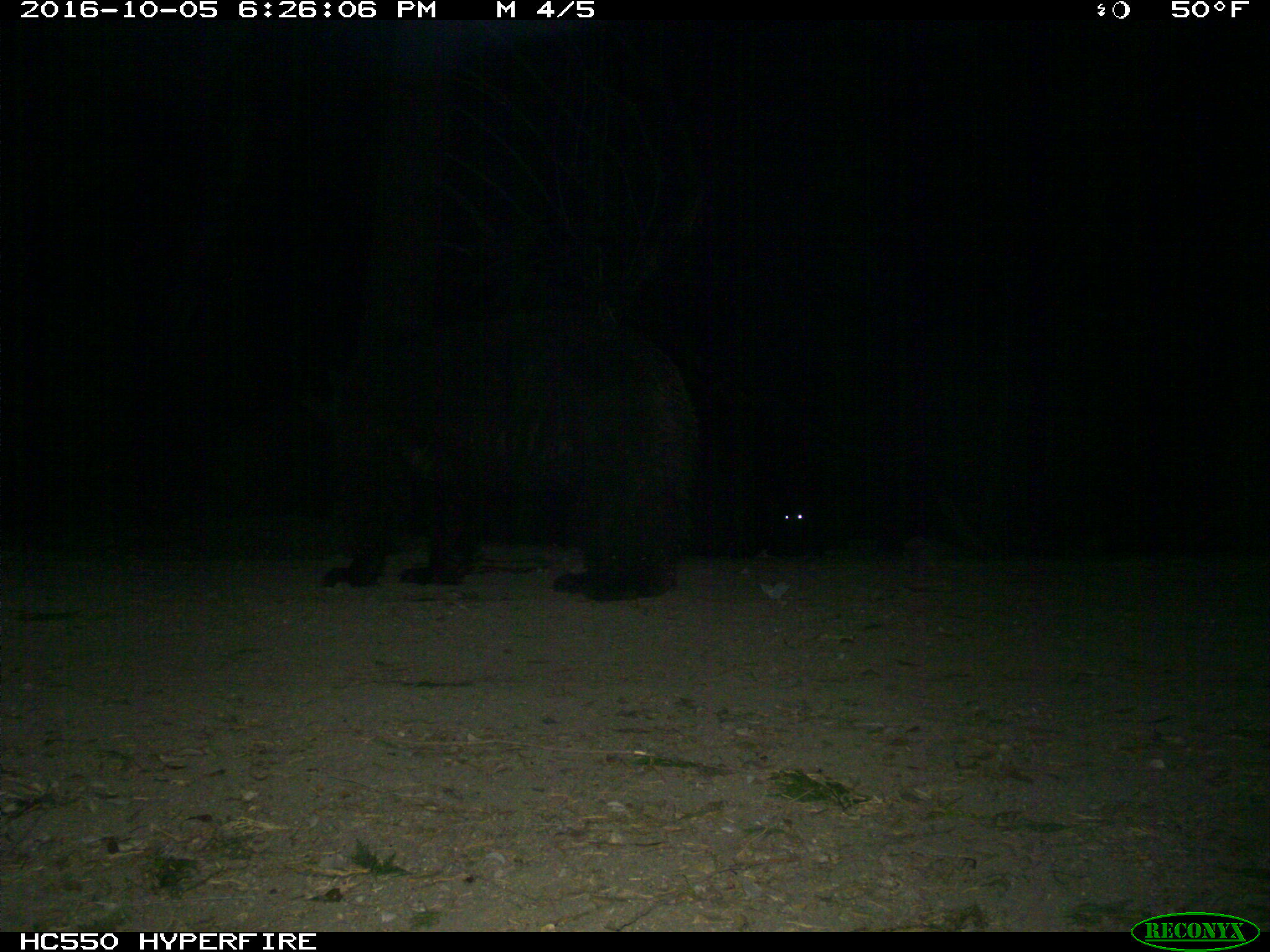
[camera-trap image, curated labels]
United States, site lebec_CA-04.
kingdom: Animalia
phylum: Chordata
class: Mammalia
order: Carnivora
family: Ursidae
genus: Ursus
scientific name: Ursus americanus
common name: american black bear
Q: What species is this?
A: Ursus americanus (american black bear).